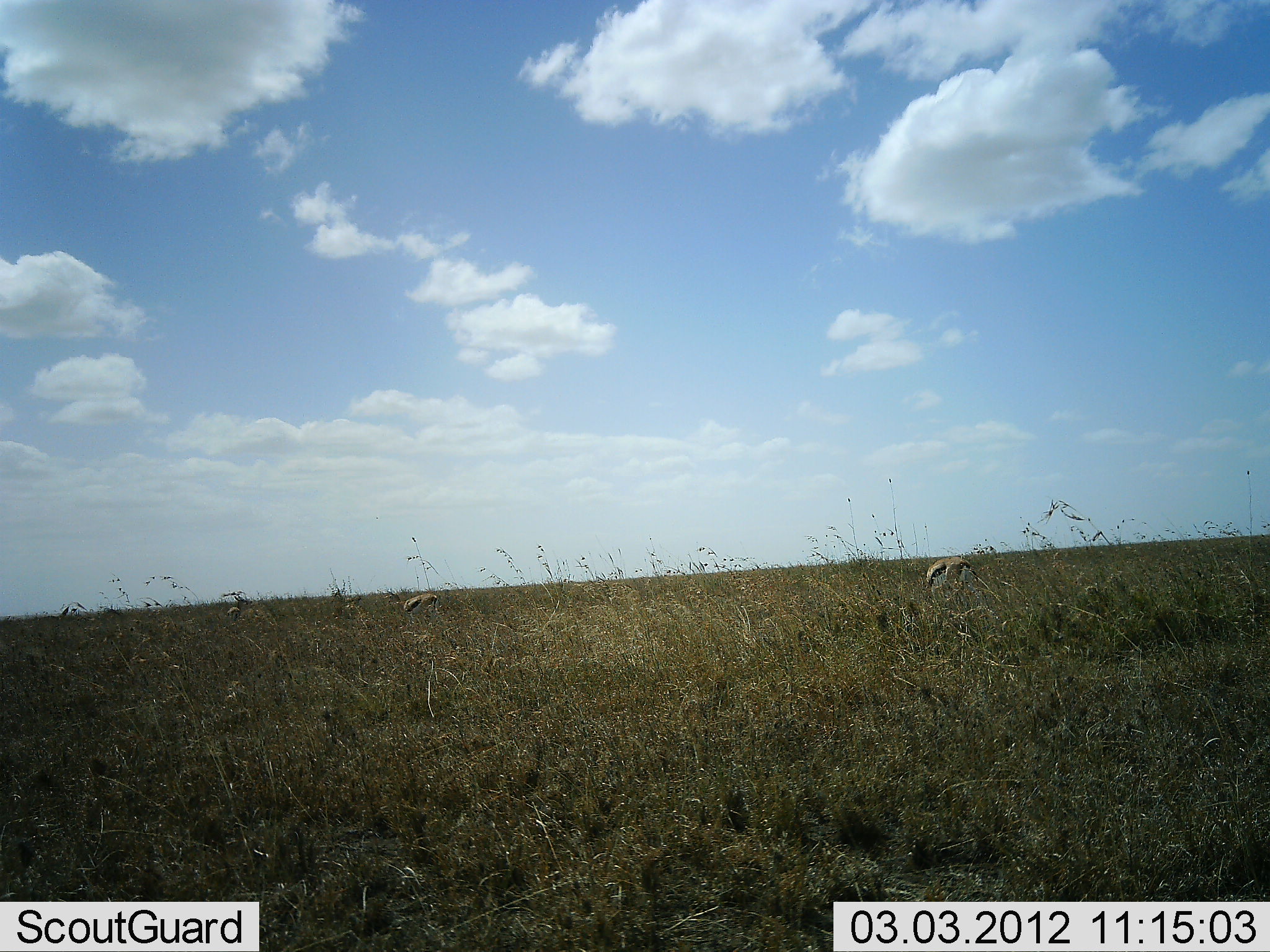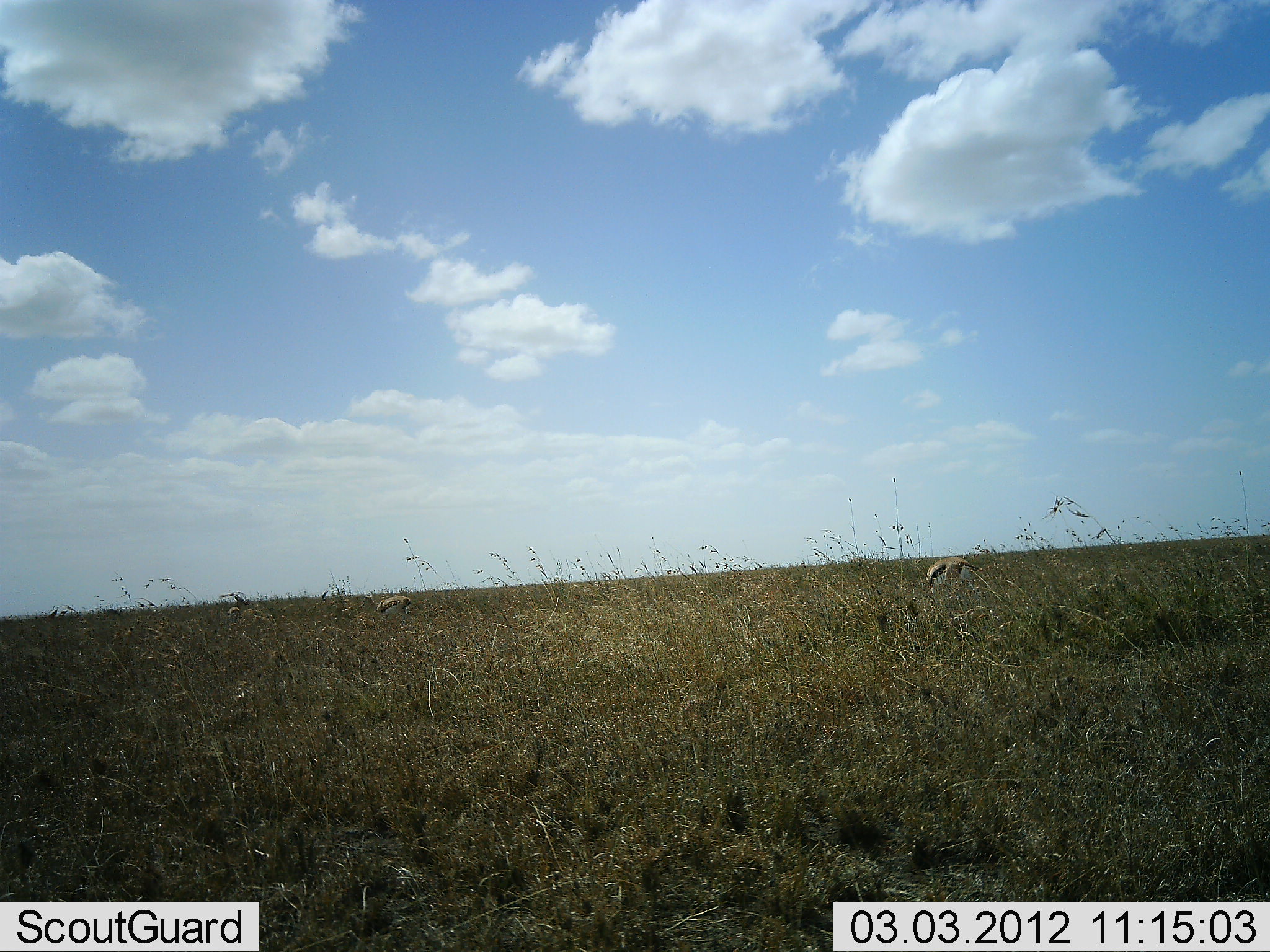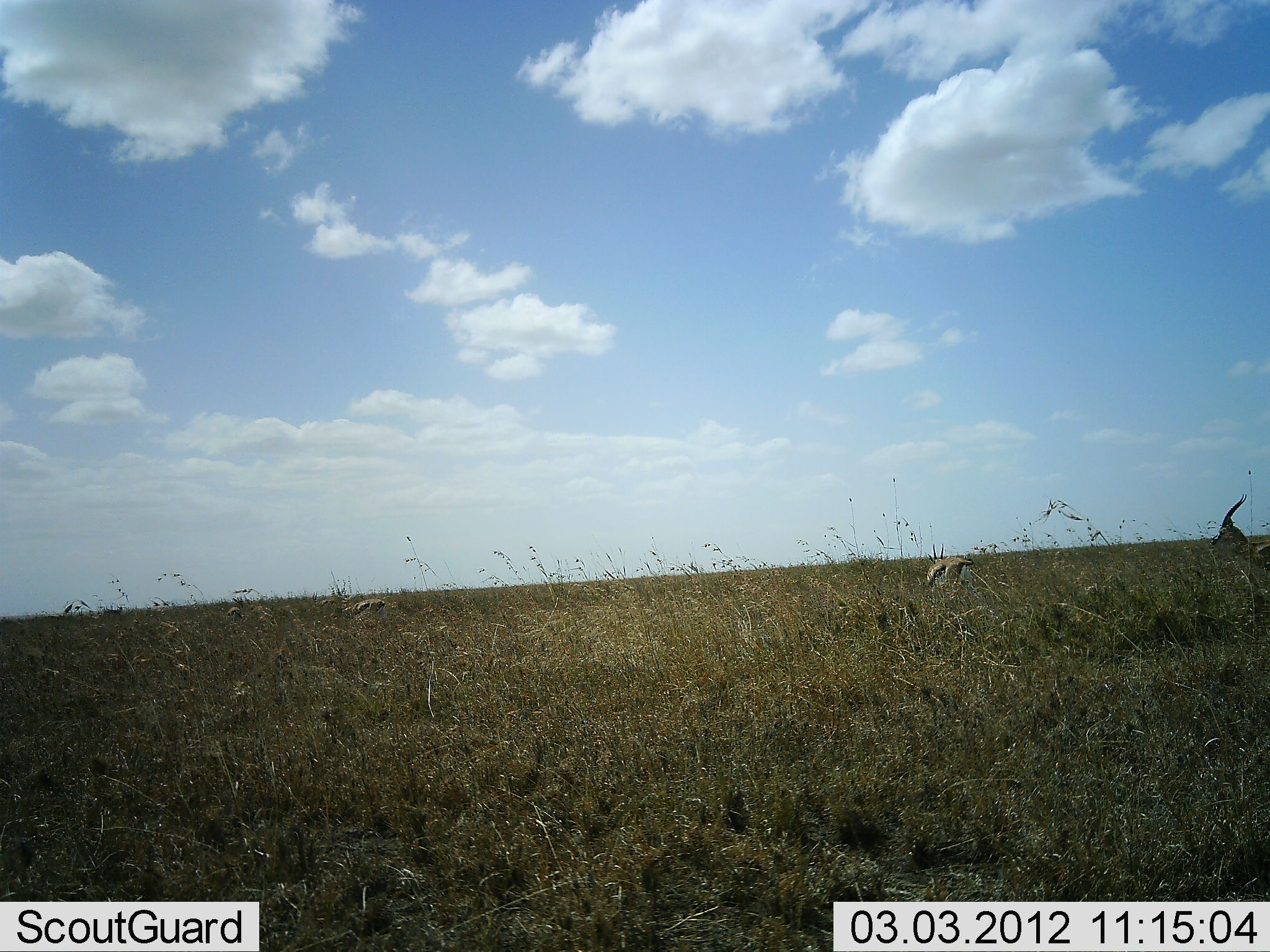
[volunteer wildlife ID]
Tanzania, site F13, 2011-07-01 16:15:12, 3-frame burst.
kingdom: Animalia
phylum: Chordata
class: Mammalia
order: Artiodactyla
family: Bovidae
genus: Eudorcas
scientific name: Eudorcas thomsonii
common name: thomson's gazelle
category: gazellethomsons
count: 3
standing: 20%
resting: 0%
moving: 100%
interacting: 0%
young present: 0%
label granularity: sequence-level